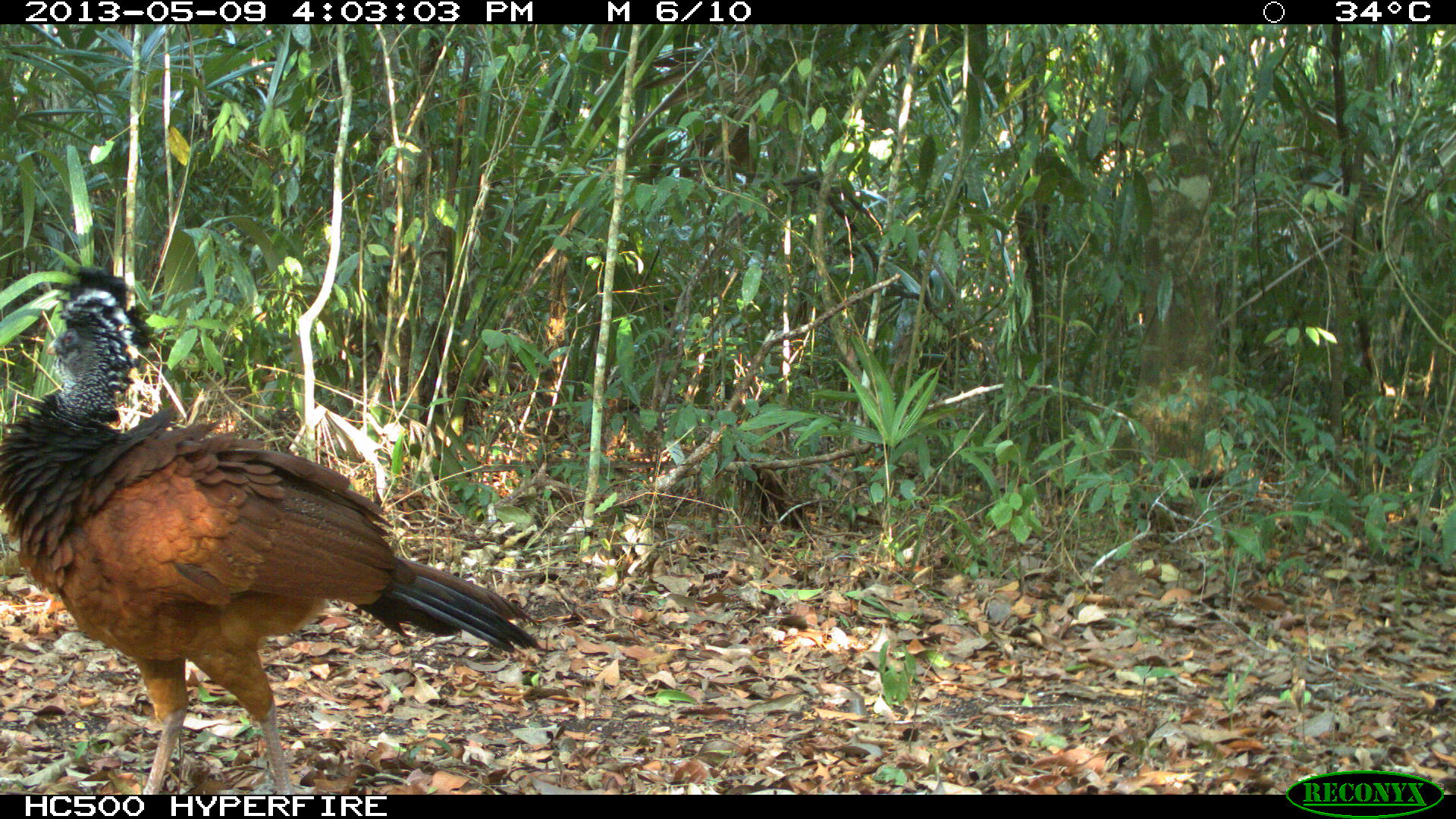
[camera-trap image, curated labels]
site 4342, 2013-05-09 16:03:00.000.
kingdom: Animalia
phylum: Chordata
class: Aves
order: Galliformes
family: Cracidae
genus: Crax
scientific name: Crax rubra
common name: great curassow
Crax rubra (great curassow), count 1, sex female.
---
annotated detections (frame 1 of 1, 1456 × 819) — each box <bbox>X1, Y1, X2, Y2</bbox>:
crax rubra: <bbox>0, 259, 536, 794</bbox>